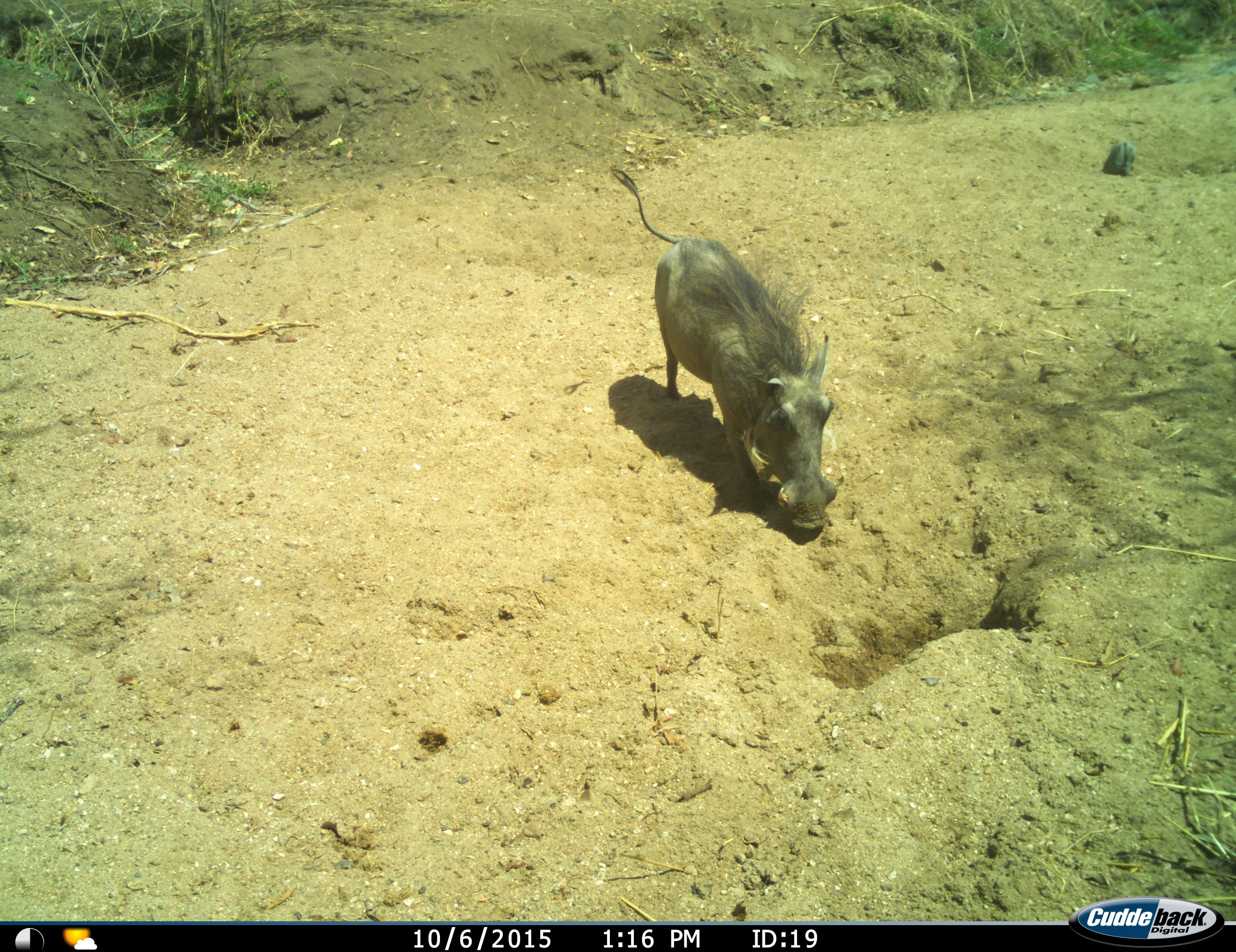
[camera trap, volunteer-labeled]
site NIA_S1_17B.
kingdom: Animalia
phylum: Chordata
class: Mammalia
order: Artiodactyla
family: Suidae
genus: Phacochoerus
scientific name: Phacochoerus africanus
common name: warthog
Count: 1.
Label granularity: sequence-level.